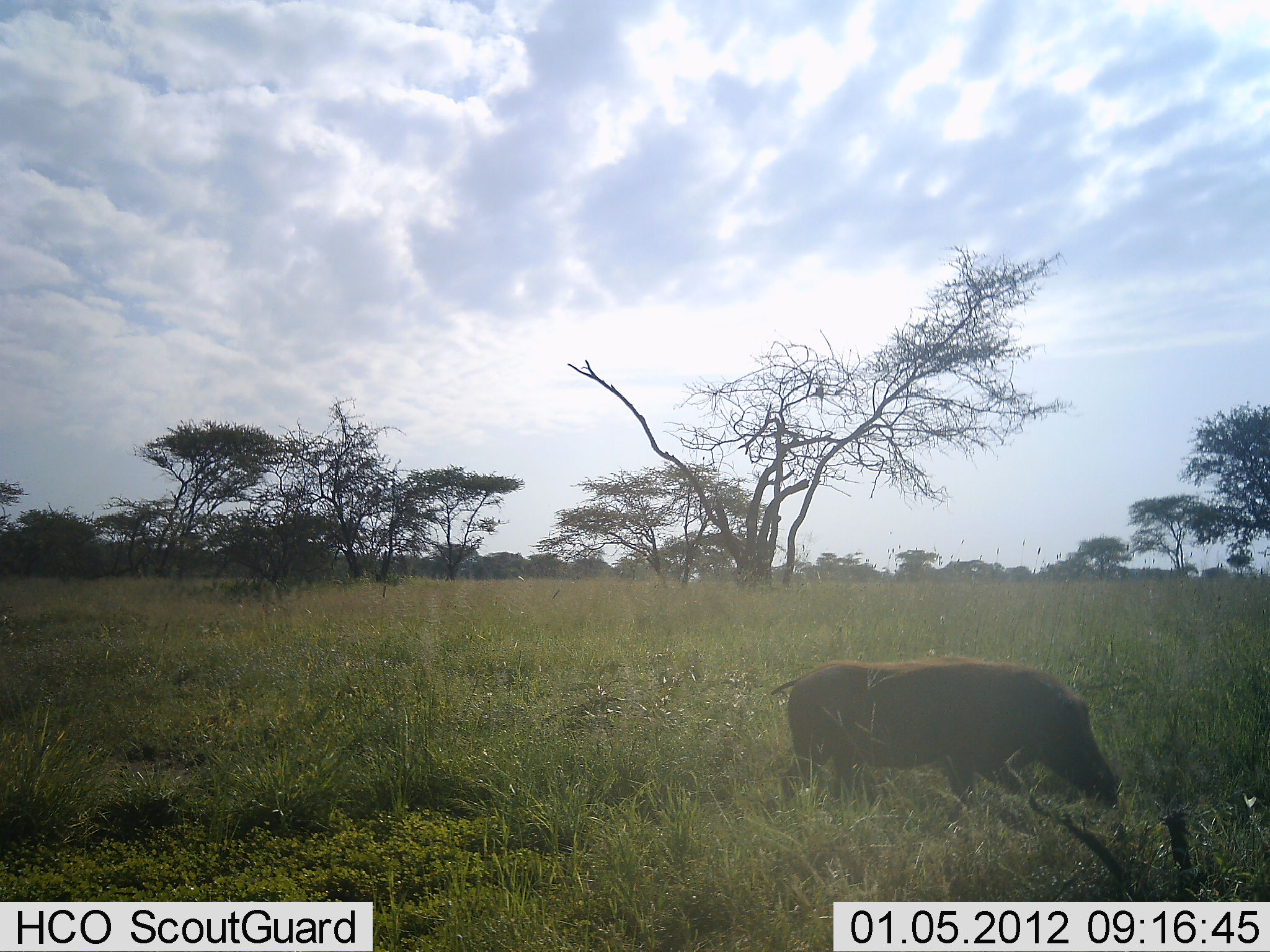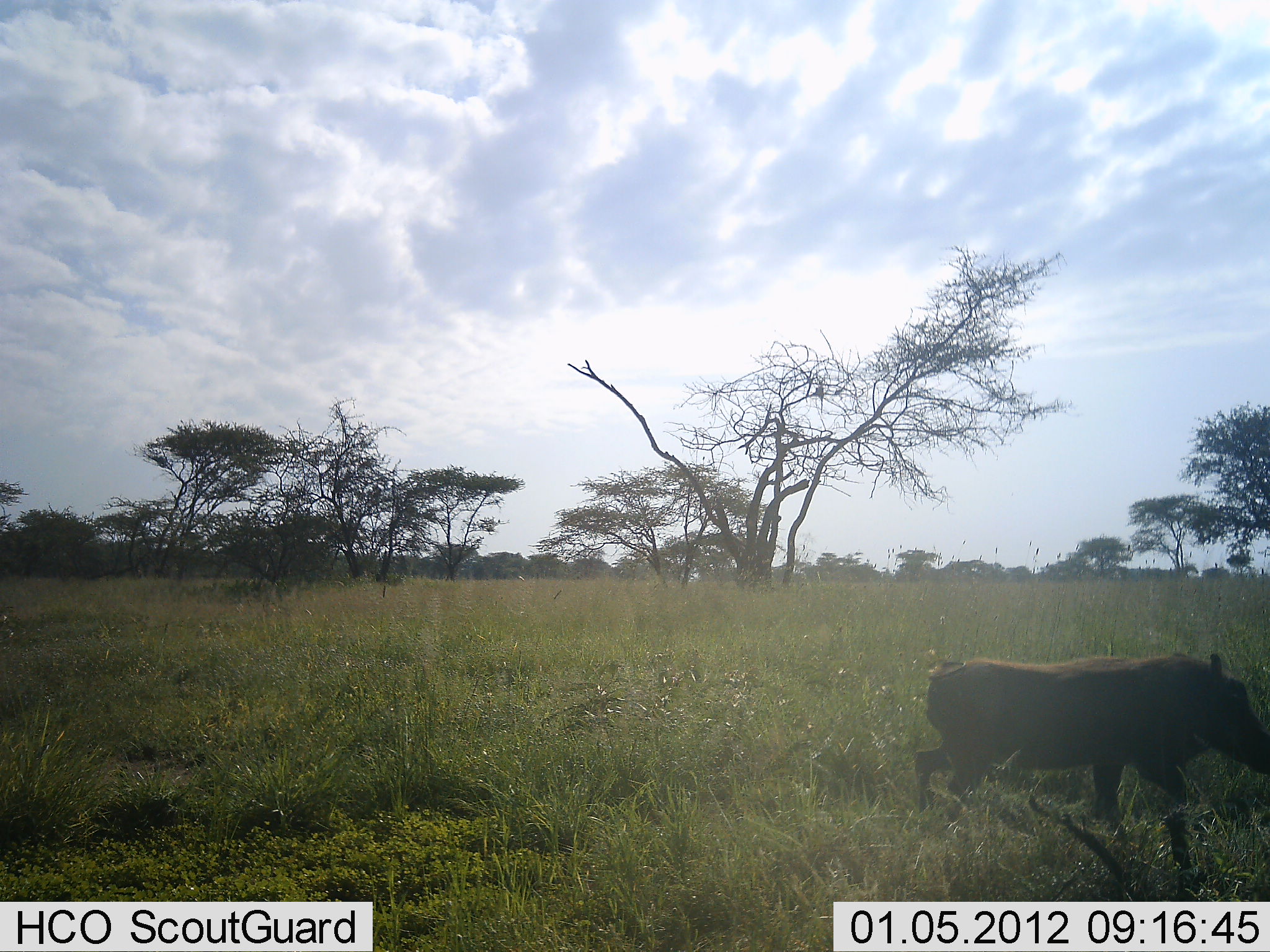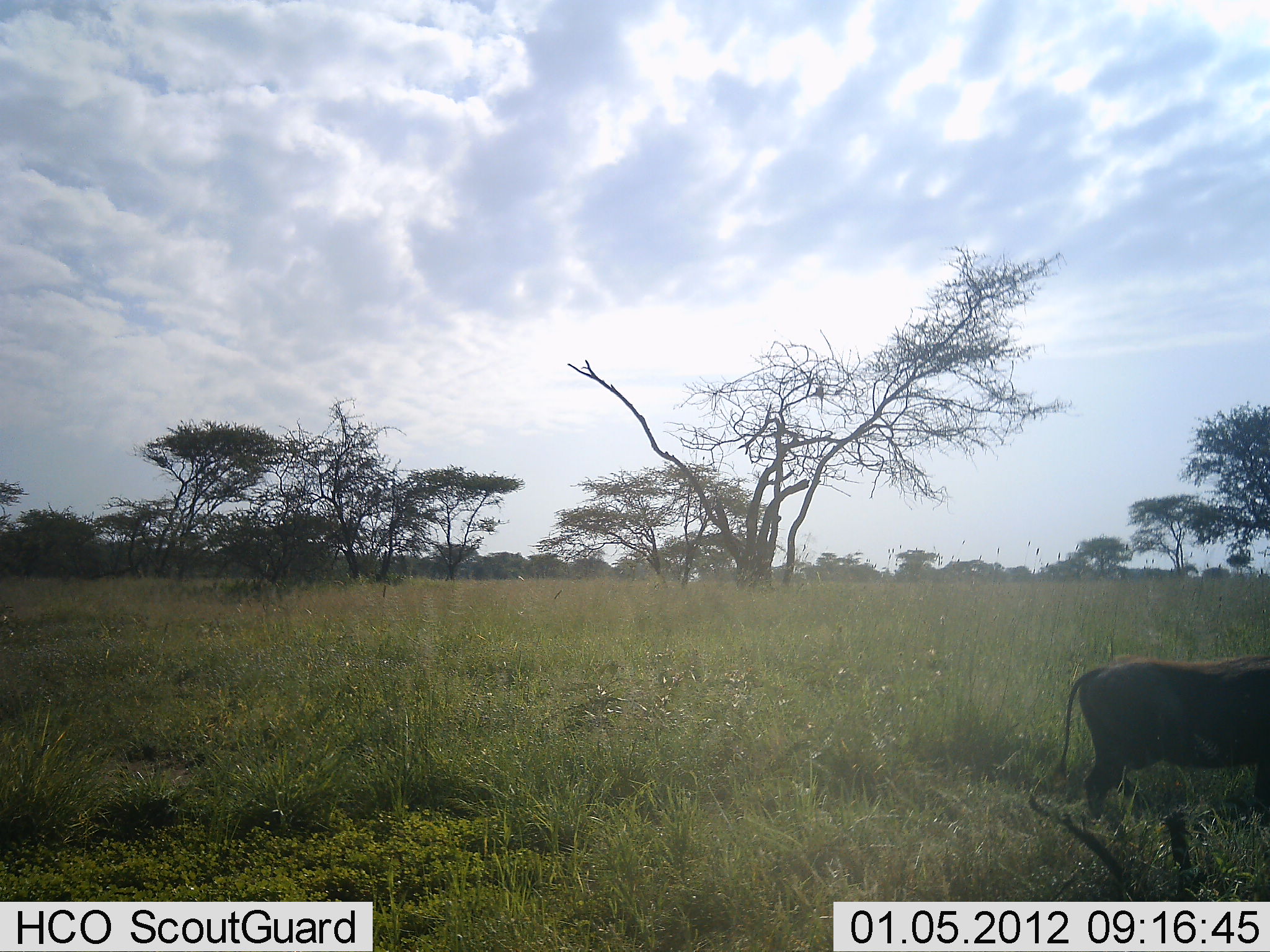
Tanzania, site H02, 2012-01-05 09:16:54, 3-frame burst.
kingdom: Animalia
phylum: Chordata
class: Mammalia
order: Artiodactyla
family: Suidae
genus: Phacochoerus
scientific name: Phacochoerus africanus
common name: warthog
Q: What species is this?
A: Warthog (Phacochoerus africanus).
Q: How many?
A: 1.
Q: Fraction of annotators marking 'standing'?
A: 5%.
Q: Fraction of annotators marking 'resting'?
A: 0%.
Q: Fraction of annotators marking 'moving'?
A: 95%.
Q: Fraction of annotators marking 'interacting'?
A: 0%.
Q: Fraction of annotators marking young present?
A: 0%.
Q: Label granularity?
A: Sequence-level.